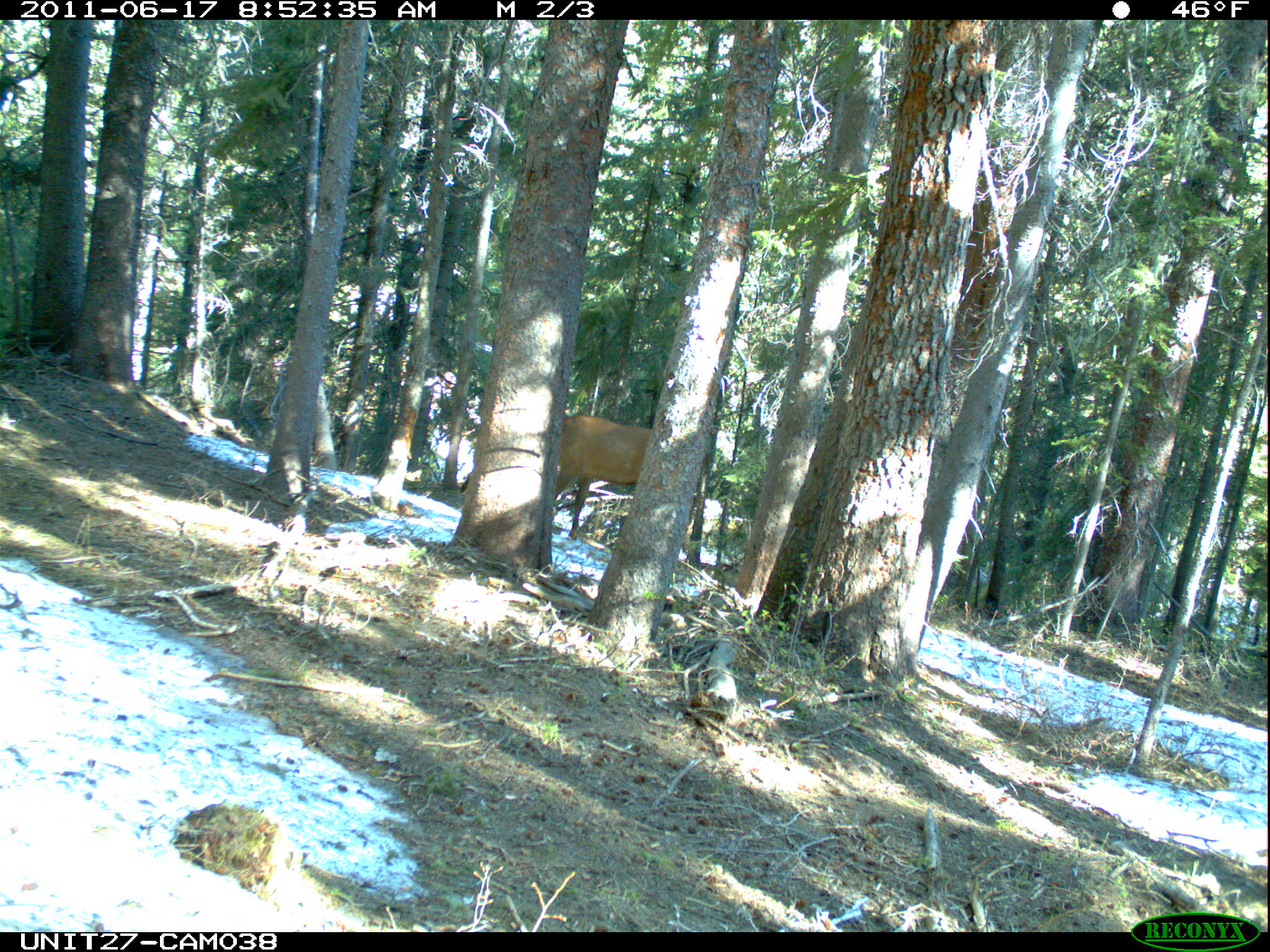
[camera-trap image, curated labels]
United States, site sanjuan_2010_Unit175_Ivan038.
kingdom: Animalia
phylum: Chordata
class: Mammalia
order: Artiodactyla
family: Cervidae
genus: Cervus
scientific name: Cervus elaphus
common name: red deer